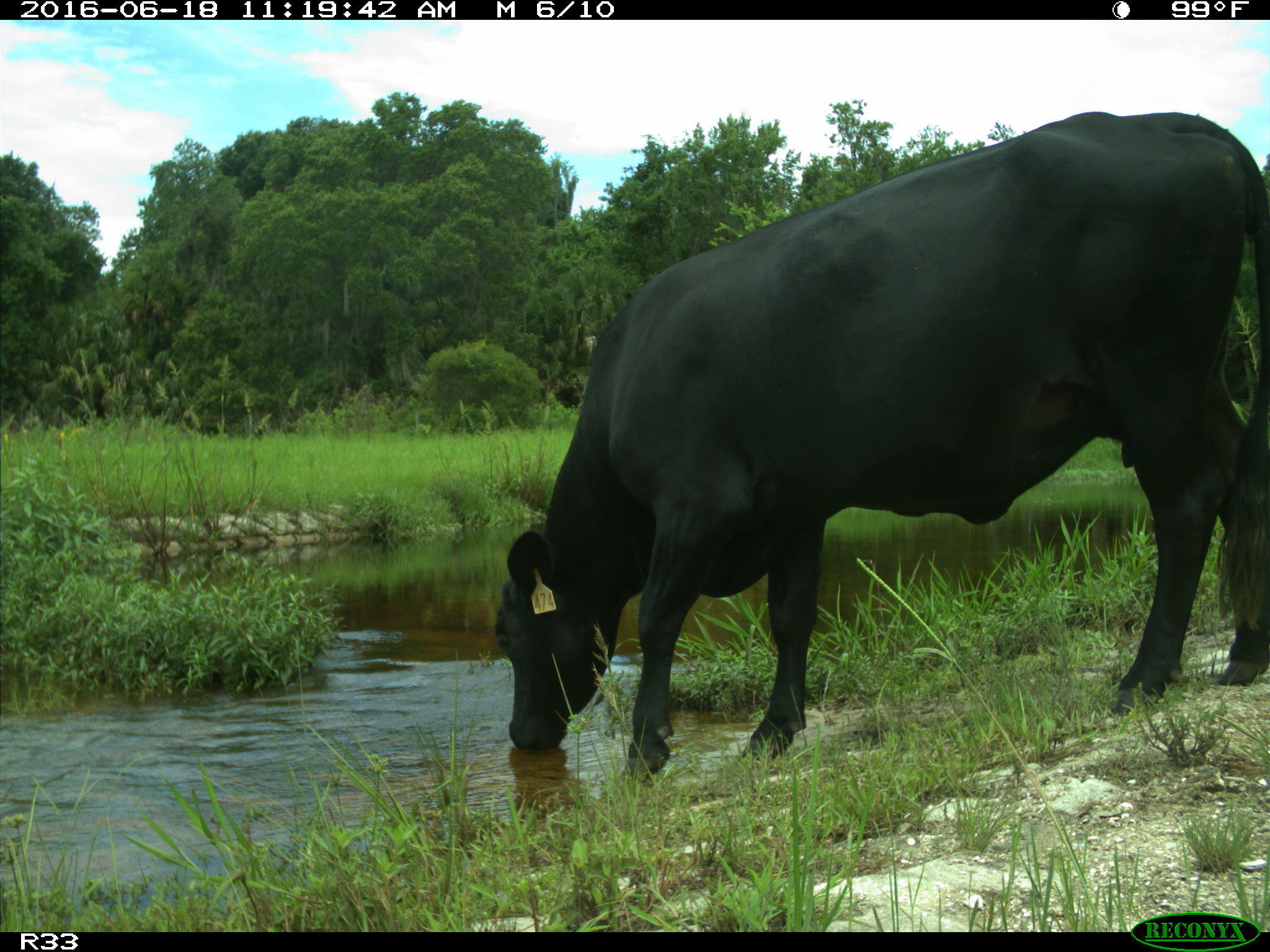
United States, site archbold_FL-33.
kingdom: Animalia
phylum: Chordata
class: Mammalia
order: Artiodactyla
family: Bovidae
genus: Bos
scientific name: Bos taurus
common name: domestic cow